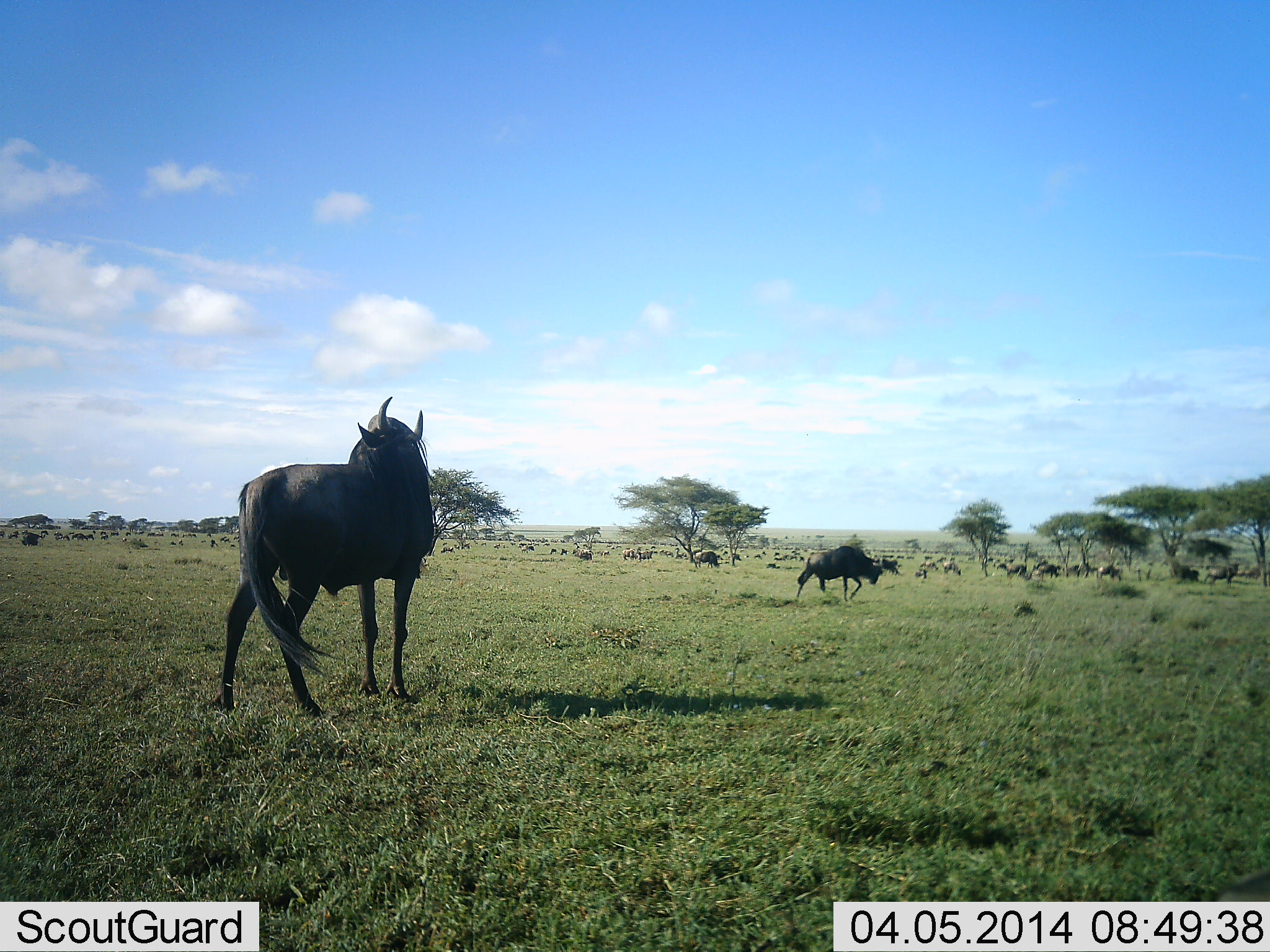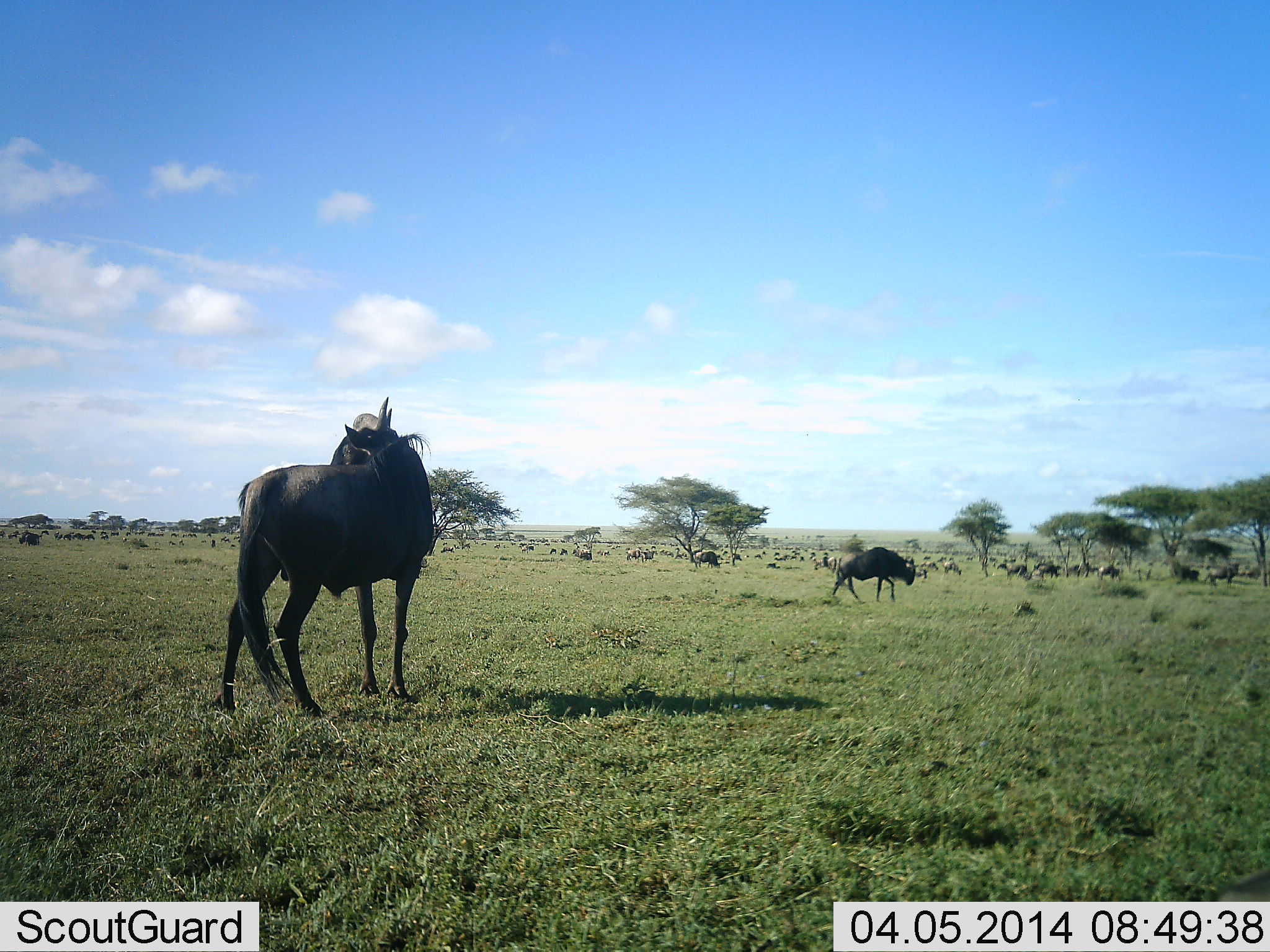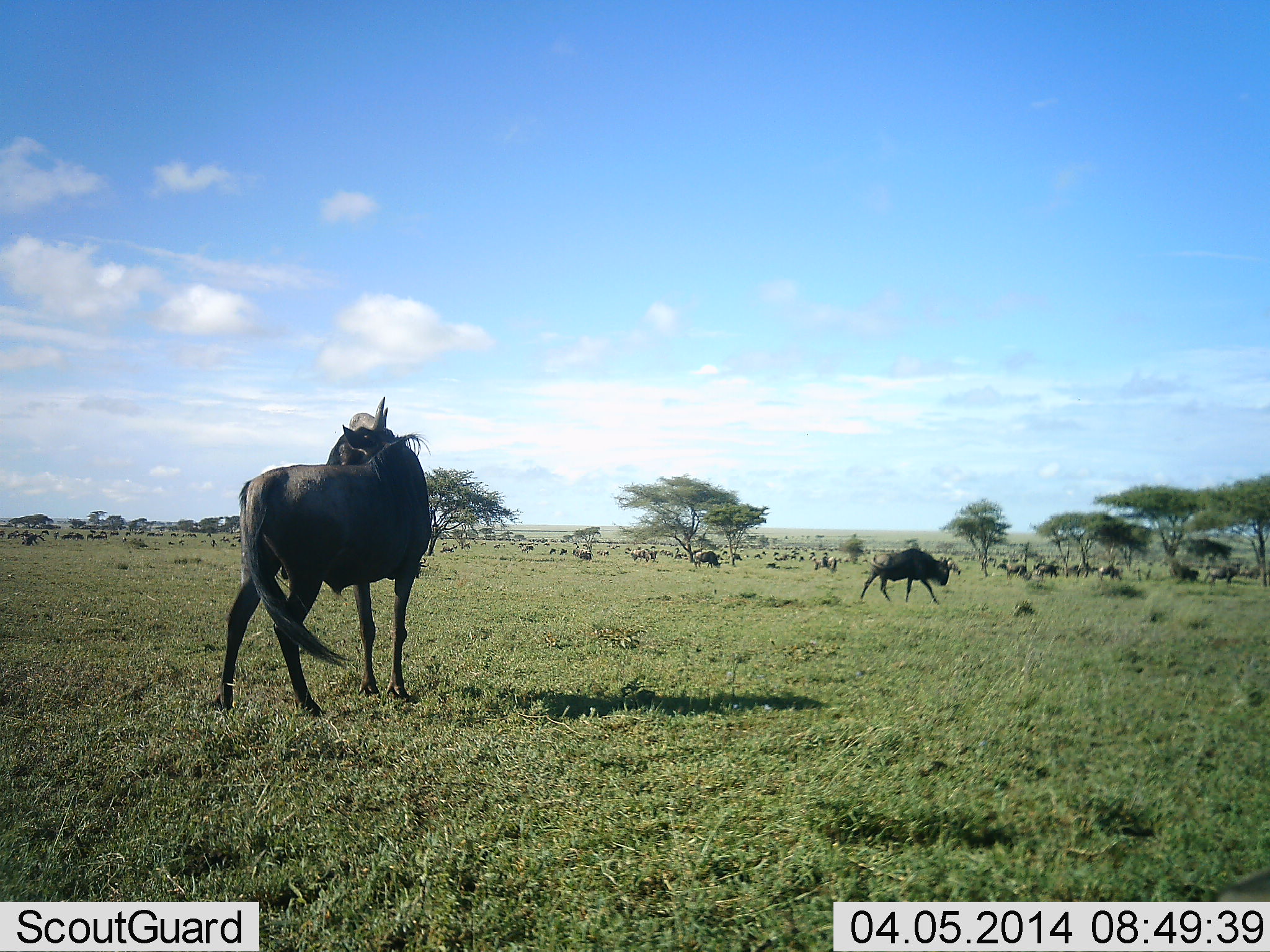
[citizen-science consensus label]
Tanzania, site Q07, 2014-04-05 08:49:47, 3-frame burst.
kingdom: Animalia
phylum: Chordata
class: Mammalia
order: Artiodactyla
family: Bovidae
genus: Connochaetes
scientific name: Connochaetes taurinus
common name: blue wildebeest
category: wildebeest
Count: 11-50.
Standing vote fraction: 73%.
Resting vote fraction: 9%.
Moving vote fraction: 73%.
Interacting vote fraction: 0%.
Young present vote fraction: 0%.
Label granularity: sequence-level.